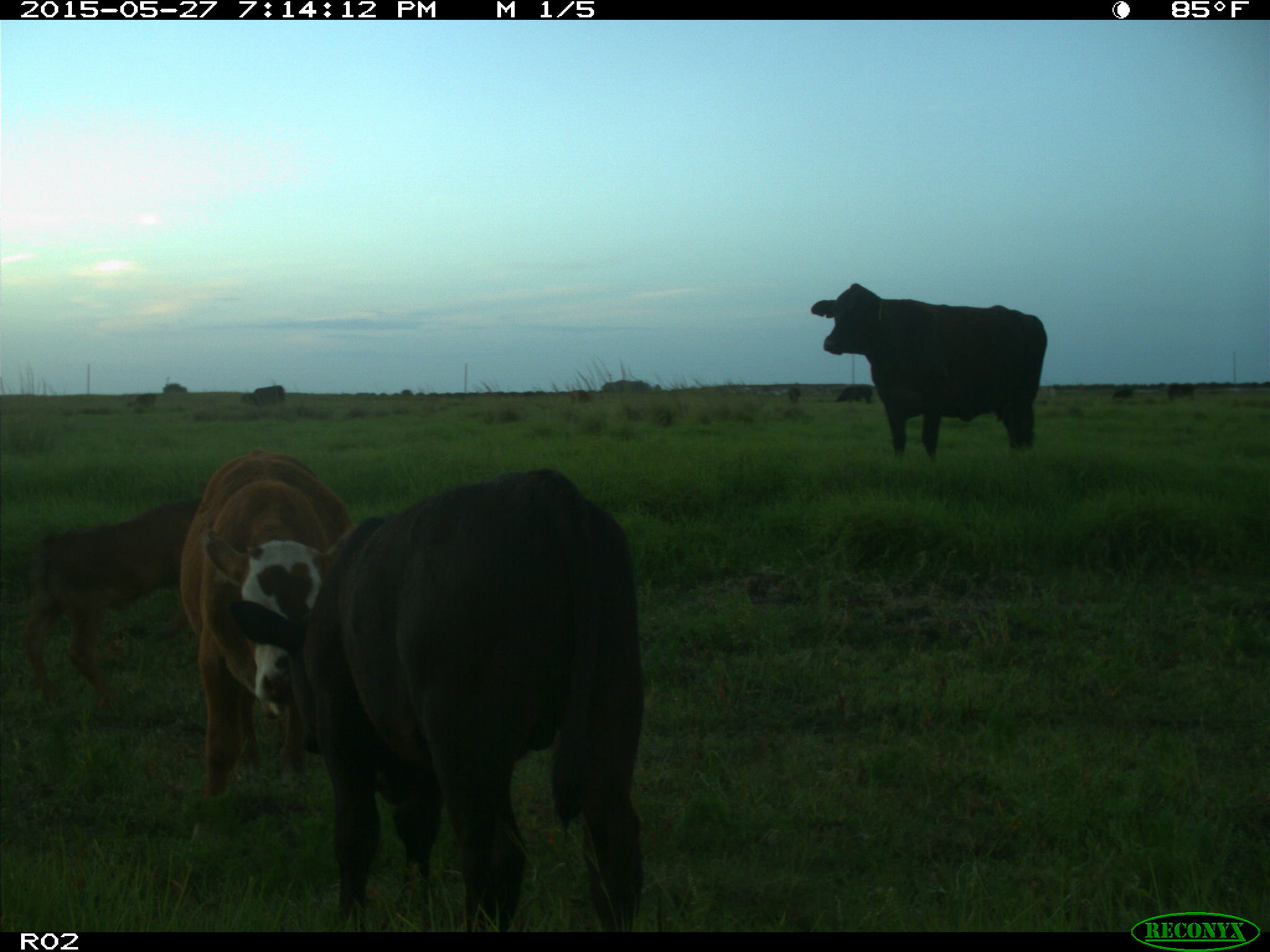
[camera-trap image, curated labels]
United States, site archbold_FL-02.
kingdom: Animalia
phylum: Chordata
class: Mammalia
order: Artiodactyla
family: Bovidae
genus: Bos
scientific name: Bos taurus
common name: domestic cow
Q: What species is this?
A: Bos taurus (domestic cow).